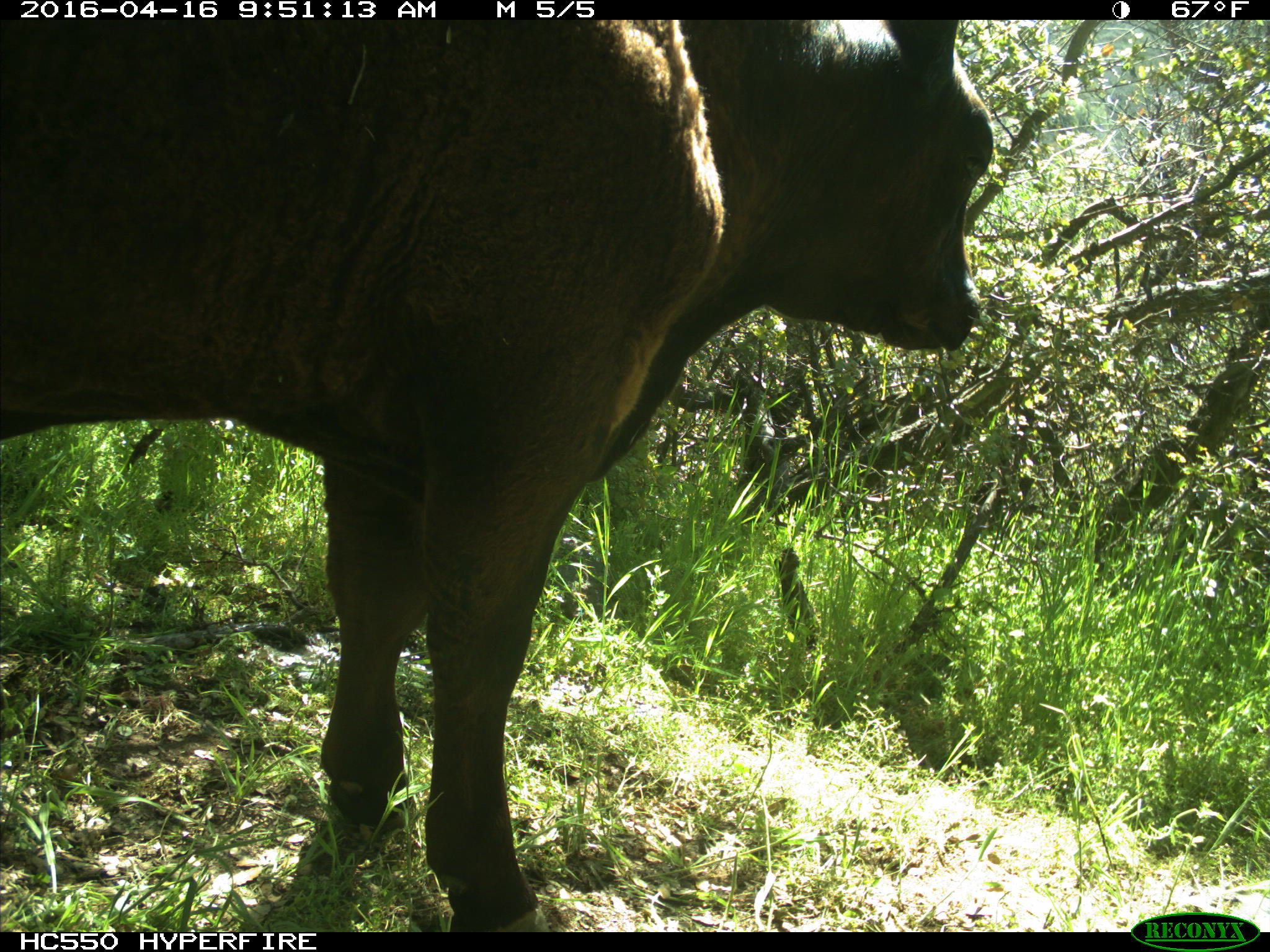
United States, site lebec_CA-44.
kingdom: Animalia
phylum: Chordata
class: Mammalia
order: Artiodactyla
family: Bovidae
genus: Bos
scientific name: Bos taurus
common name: domestic cow